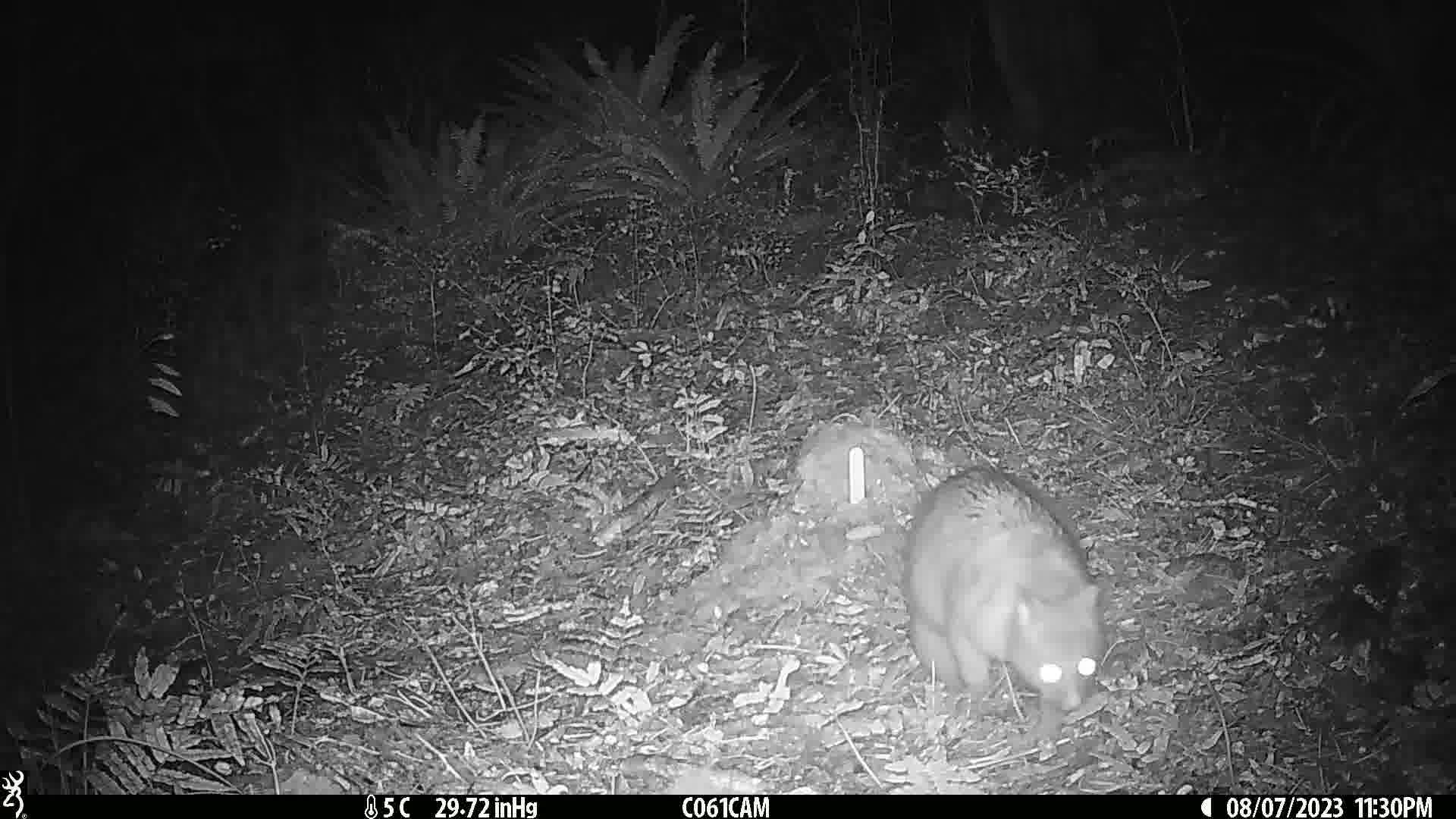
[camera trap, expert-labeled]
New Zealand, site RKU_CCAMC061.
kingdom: Animalia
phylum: Chordata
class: Mammalia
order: Diprotodontia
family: Phalangeridae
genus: Trichosurus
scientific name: Trichosurus vulpecula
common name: common brushtail possum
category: possum